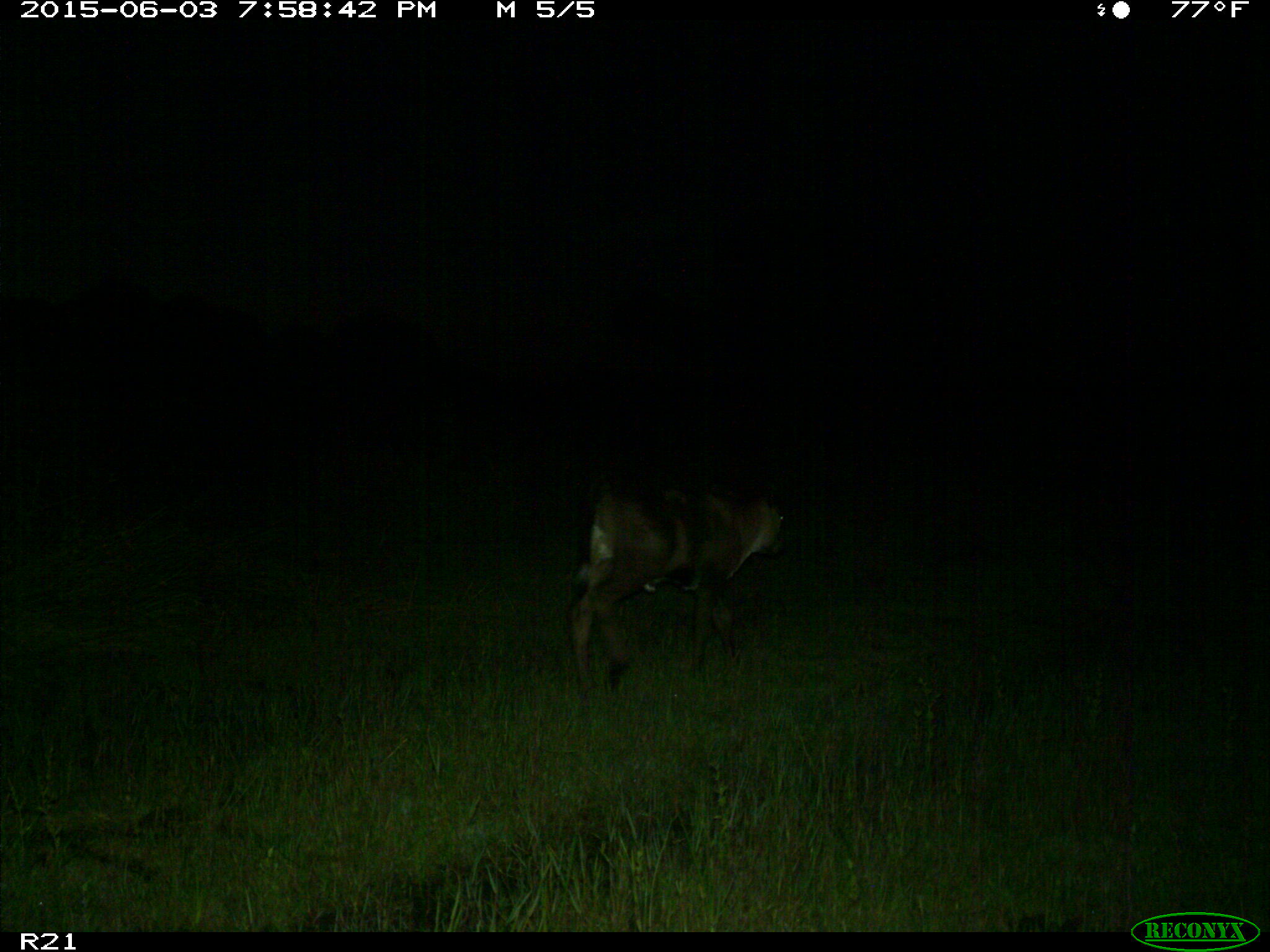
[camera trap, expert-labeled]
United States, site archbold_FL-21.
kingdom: Animalia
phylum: Chordata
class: Mammalia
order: Artiodactyla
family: Bovidae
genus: Bos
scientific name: Bos taurus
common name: domestic cow